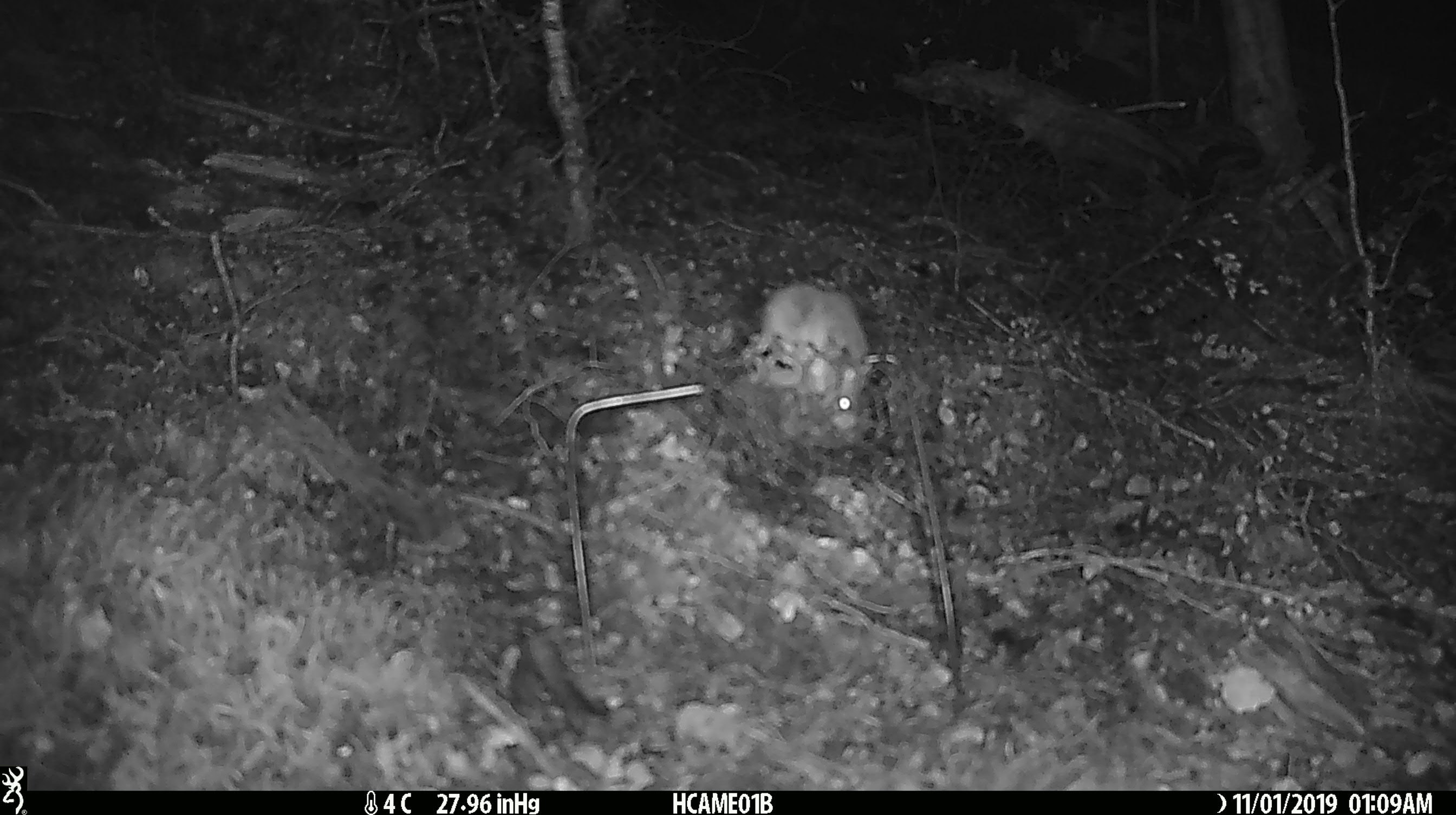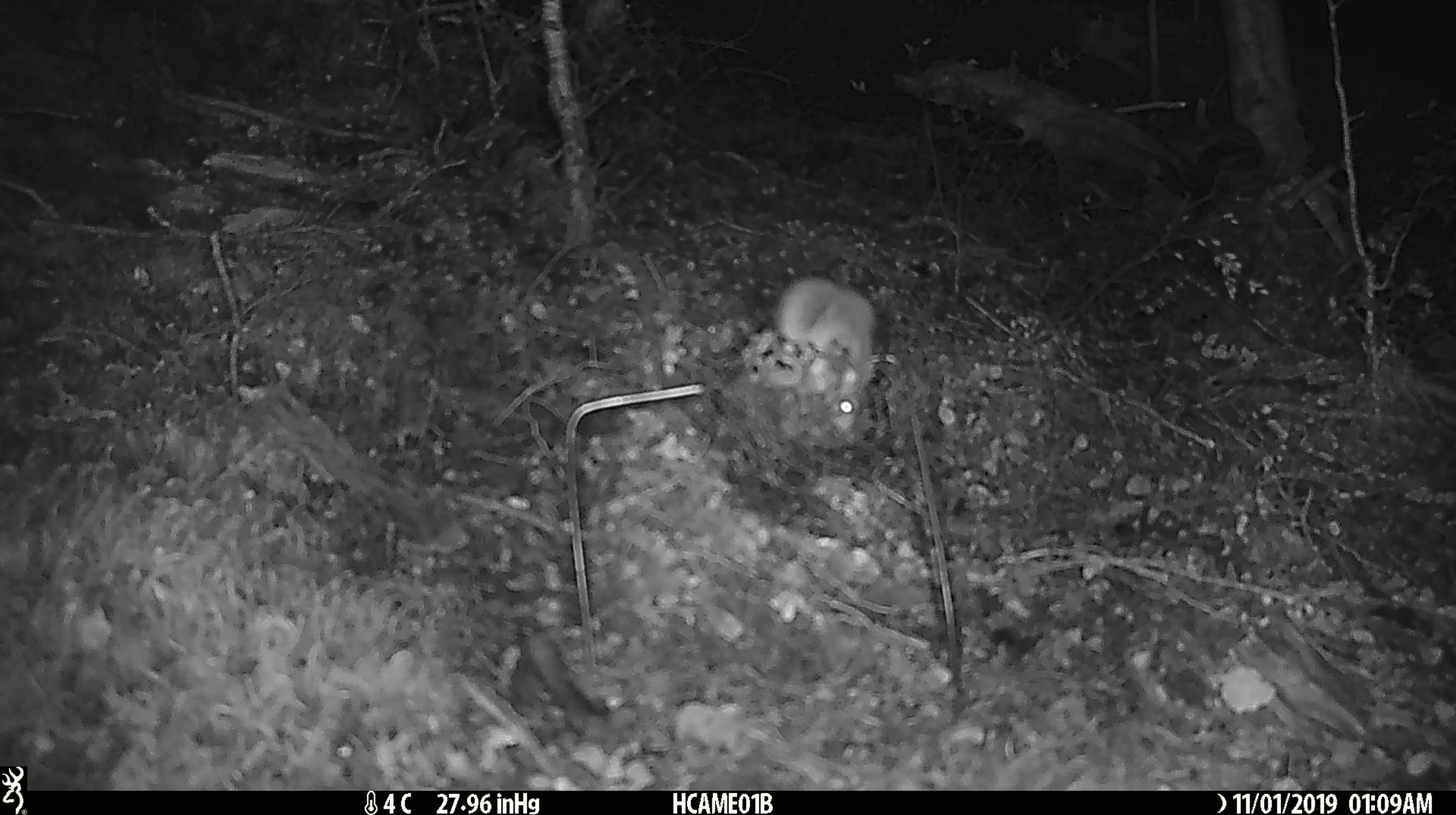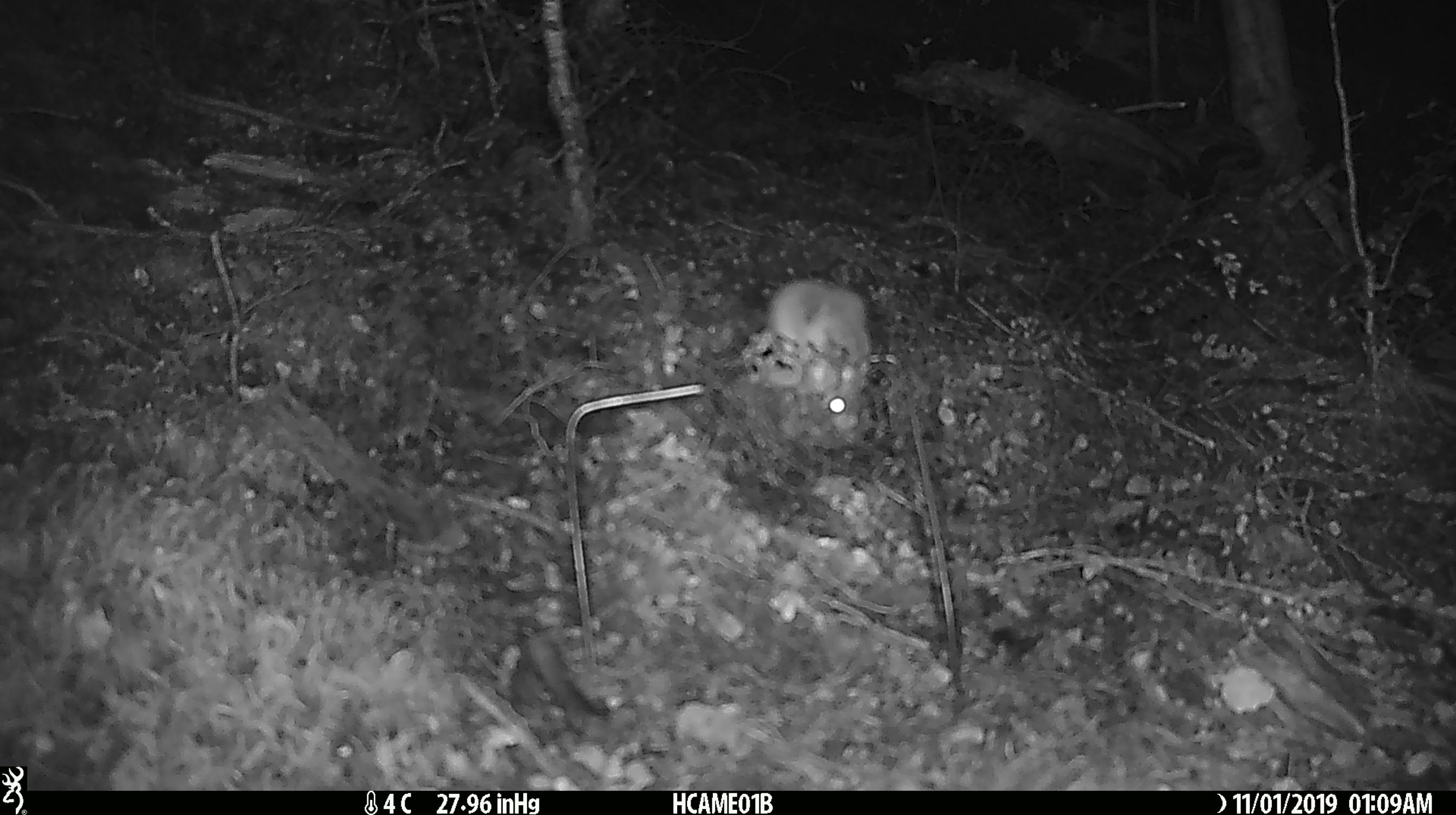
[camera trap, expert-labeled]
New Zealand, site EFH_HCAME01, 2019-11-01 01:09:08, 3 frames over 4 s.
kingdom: Animalia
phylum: Chordata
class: Mammalia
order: Rodentia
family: Muridae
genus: Mus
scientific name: Mus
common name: mouse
Mouse (Mus).